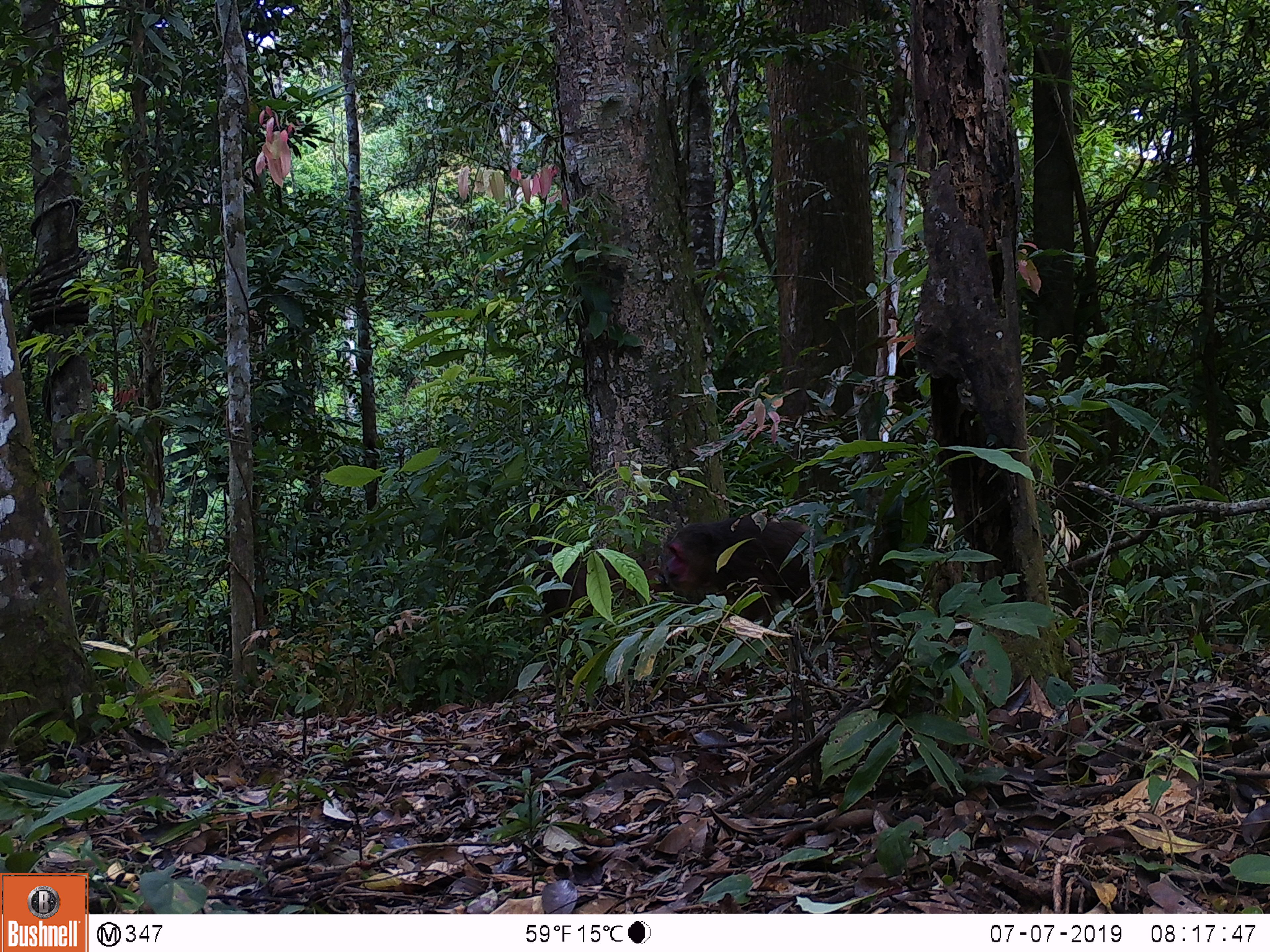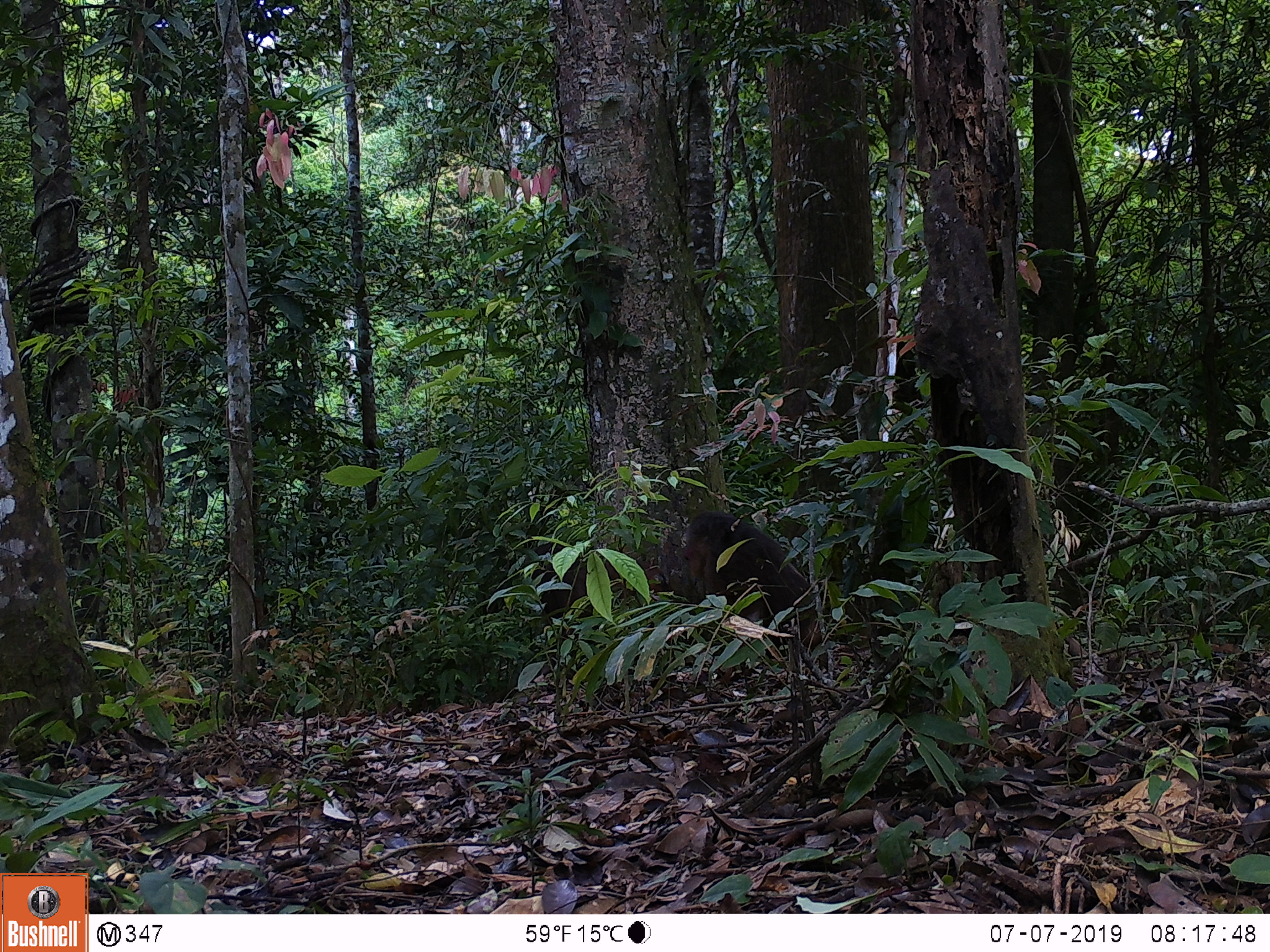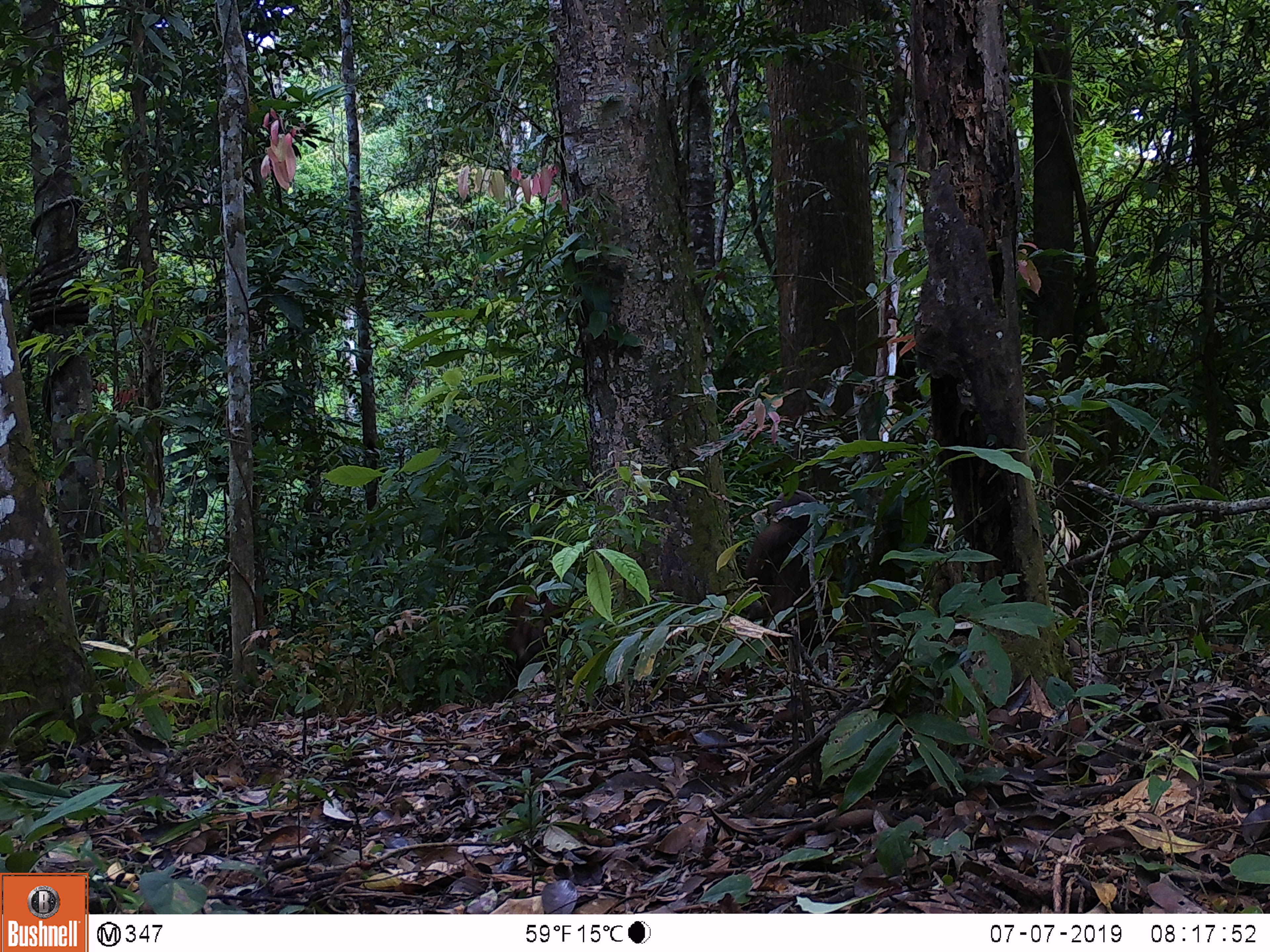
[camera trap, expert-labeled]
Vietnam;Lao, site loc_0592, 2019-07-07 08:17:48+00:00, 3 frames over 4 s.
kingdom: Animalia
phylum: Chordata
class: Mammalia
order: Primates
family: Cercopithecidae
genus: Macaca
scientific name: Macaca arctoides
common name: stump-tailed macaque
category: stump tailed macaque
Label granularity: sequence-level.